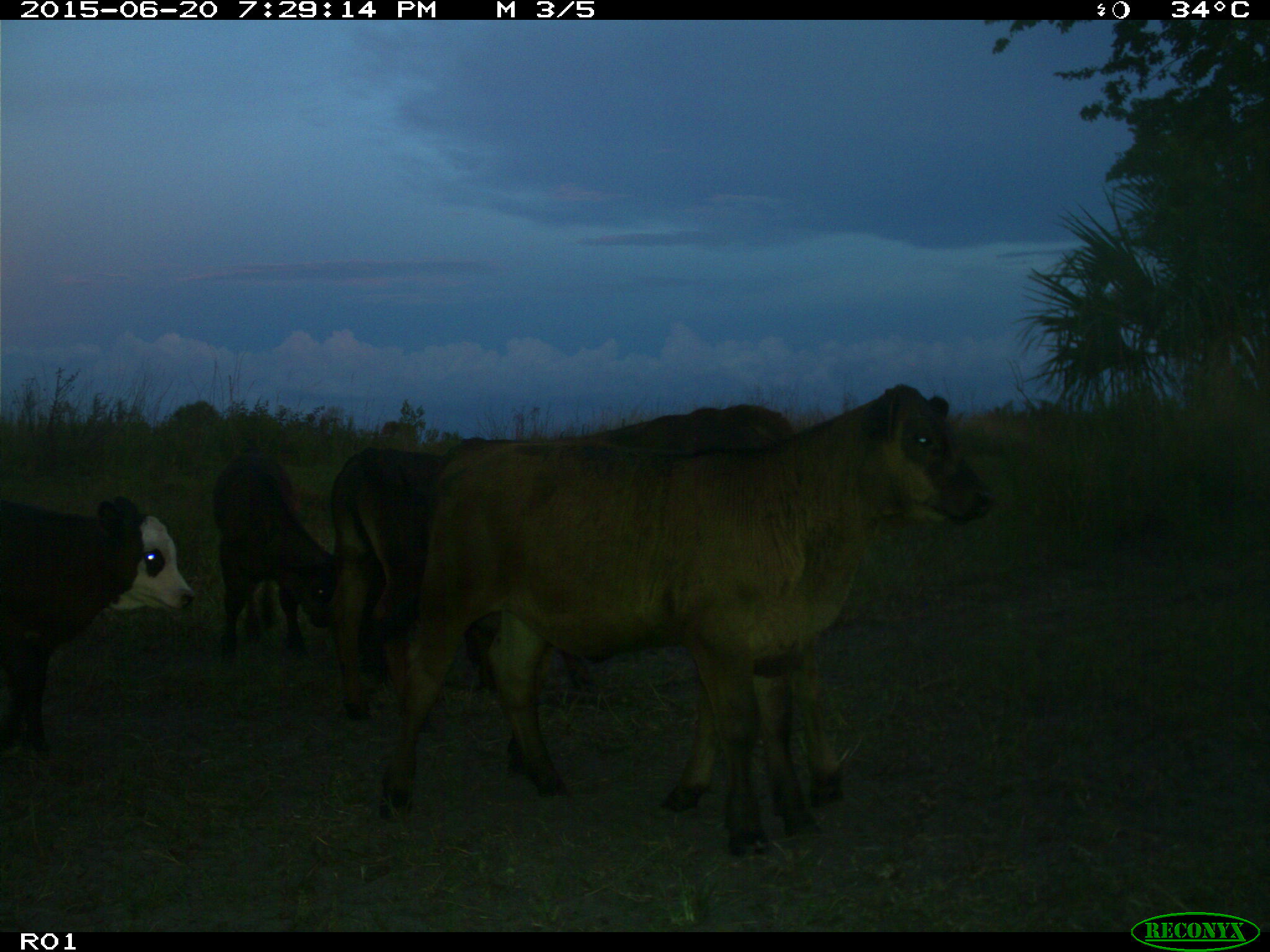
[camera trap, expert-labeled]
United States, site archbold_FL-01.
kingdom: Animalia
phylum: Chordata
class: Mammalia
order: Artiodactyla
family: Bovidae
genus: Bos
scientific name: Bos taurus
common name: domestic cow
Bos taurus (domestic cow).